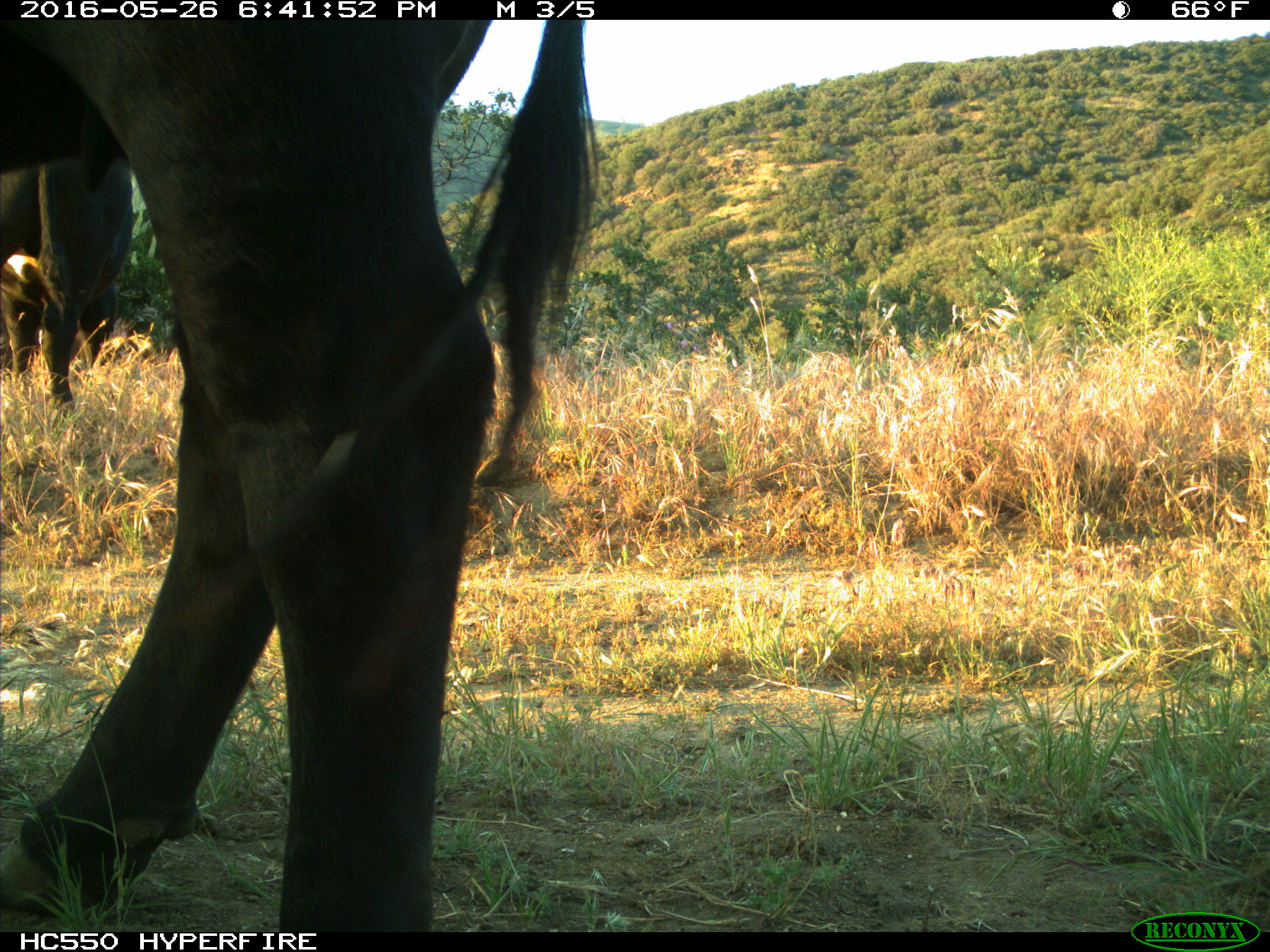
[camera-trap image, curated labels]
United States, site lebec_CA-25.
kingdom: Animalia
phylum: Chordata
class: Mammalia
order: Artiodactyla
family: Bovidae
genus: Bos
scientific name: Bos taurus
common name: domestic cow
Bos taurus (domestic cow).